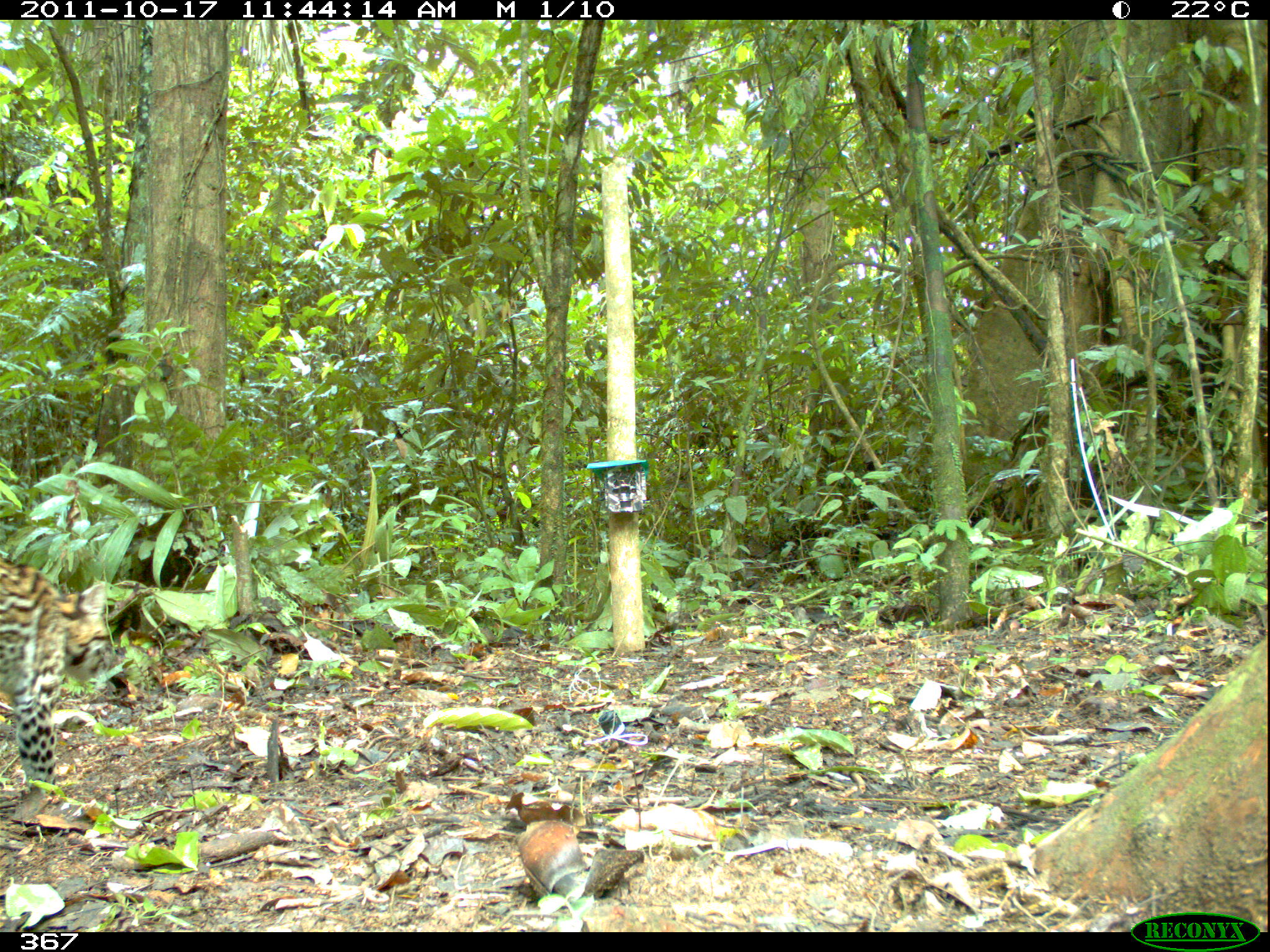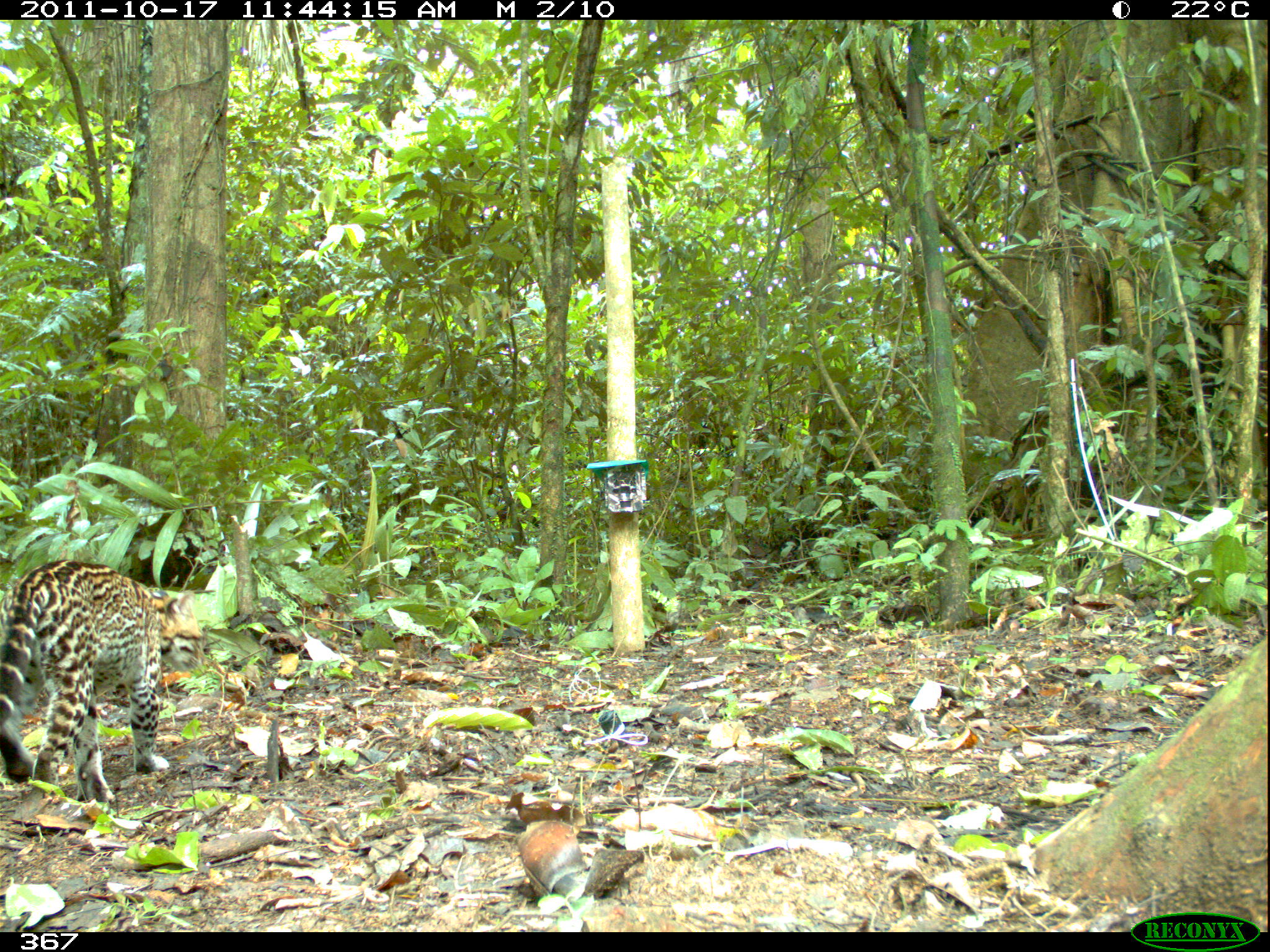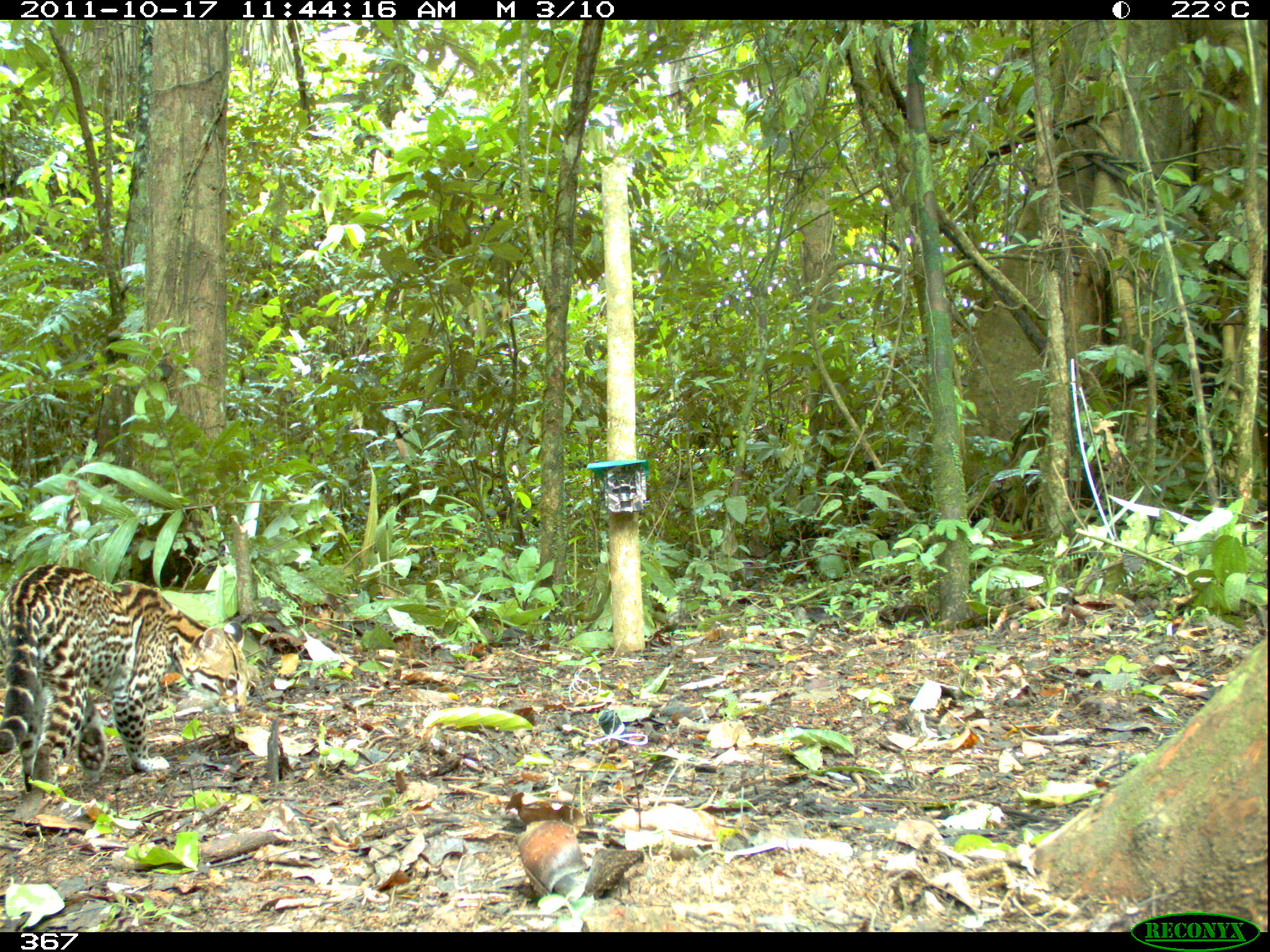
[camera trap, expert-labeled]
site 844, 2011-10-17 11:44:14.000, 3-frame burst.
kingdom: Animalia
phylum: Chordata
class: Mammalia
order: Carnivora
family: Felidae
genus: Leopardus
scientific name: Leopardus pardalis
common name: ocelot